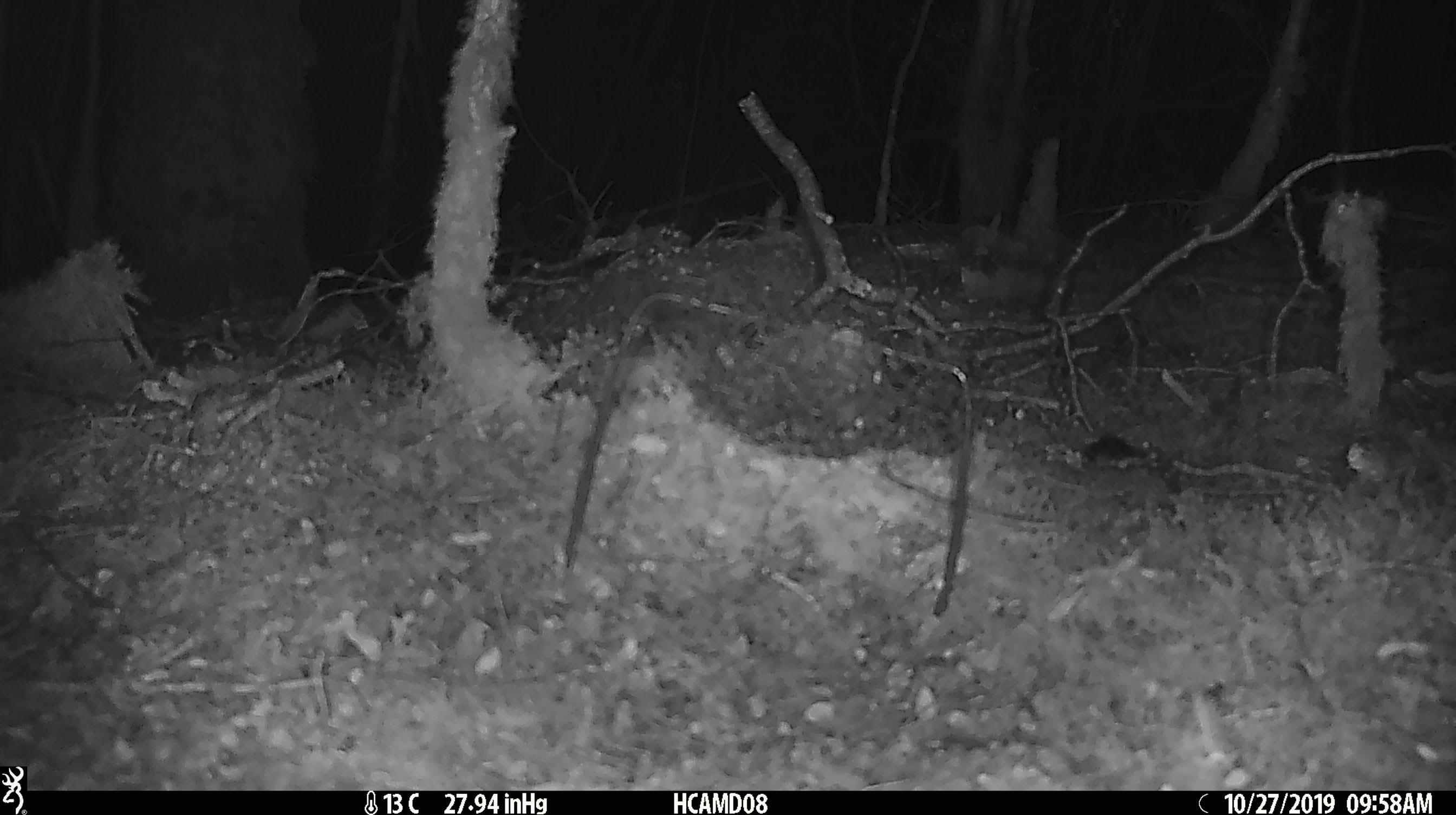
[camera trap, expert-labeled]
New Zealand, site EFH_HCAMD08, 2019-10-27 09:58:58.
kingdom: Animalia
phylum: Chordata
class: Mammalia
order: Rodentia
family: Muridae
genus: Mus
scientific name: Mus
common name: mouse